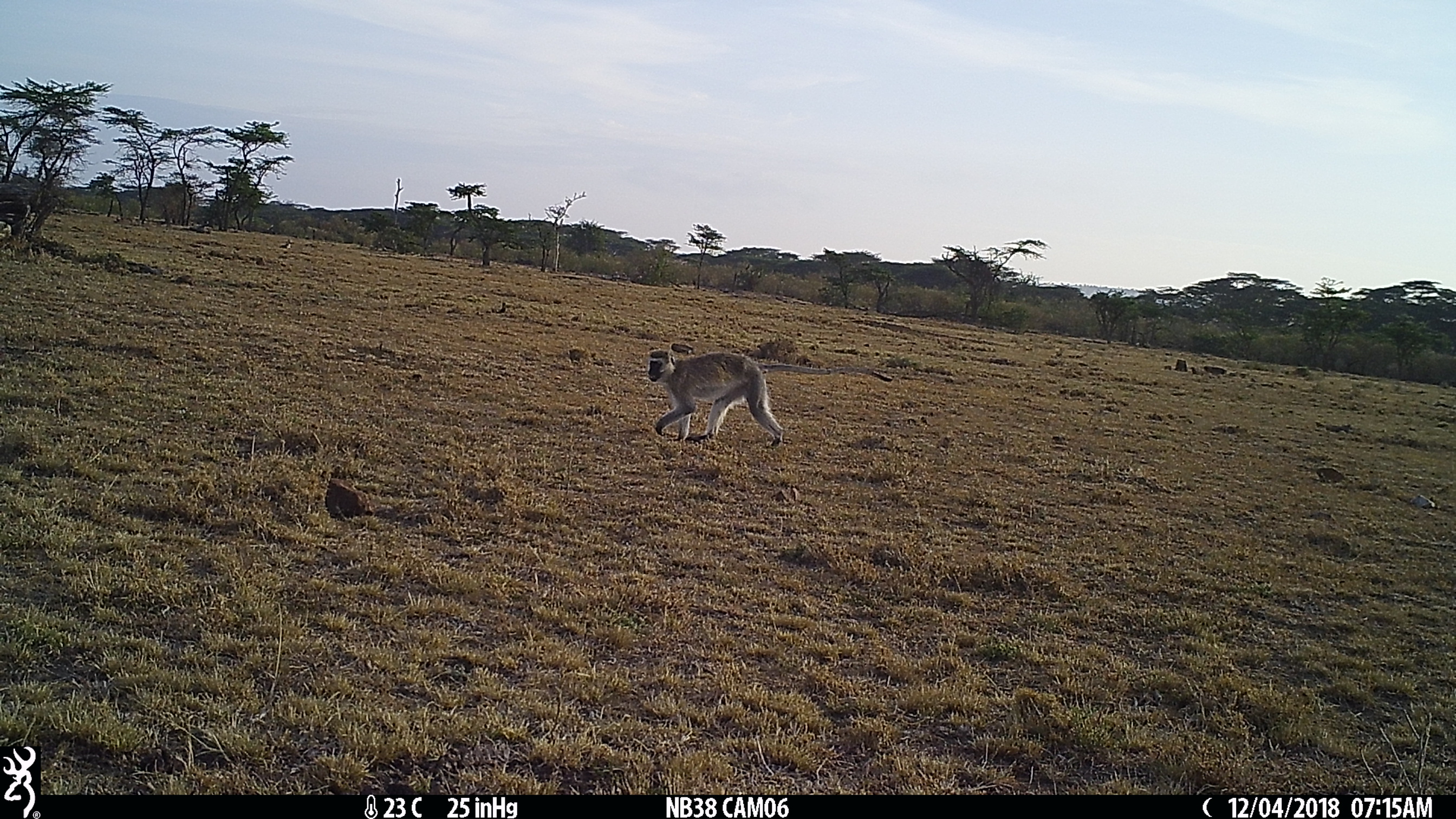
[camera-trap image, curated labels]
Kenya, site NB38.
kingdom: Animalia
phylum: Chordata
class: Mammalia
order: Primates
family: Cercopithecidae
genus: Chlorocebus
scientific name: Chlorocebus pygerythrus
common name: vervet monkey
Vervet monkey (Chlorocebus pygerythrus).